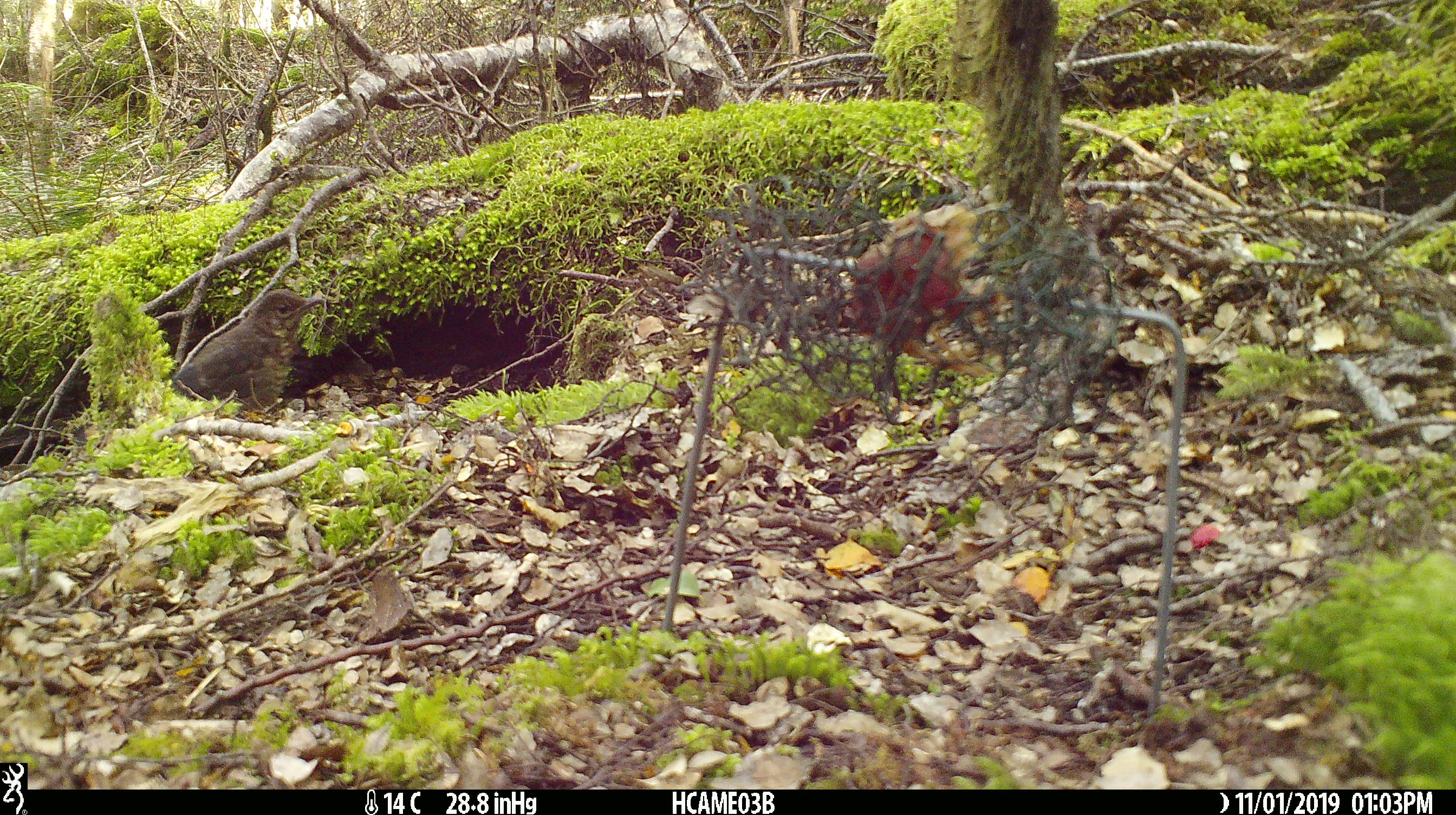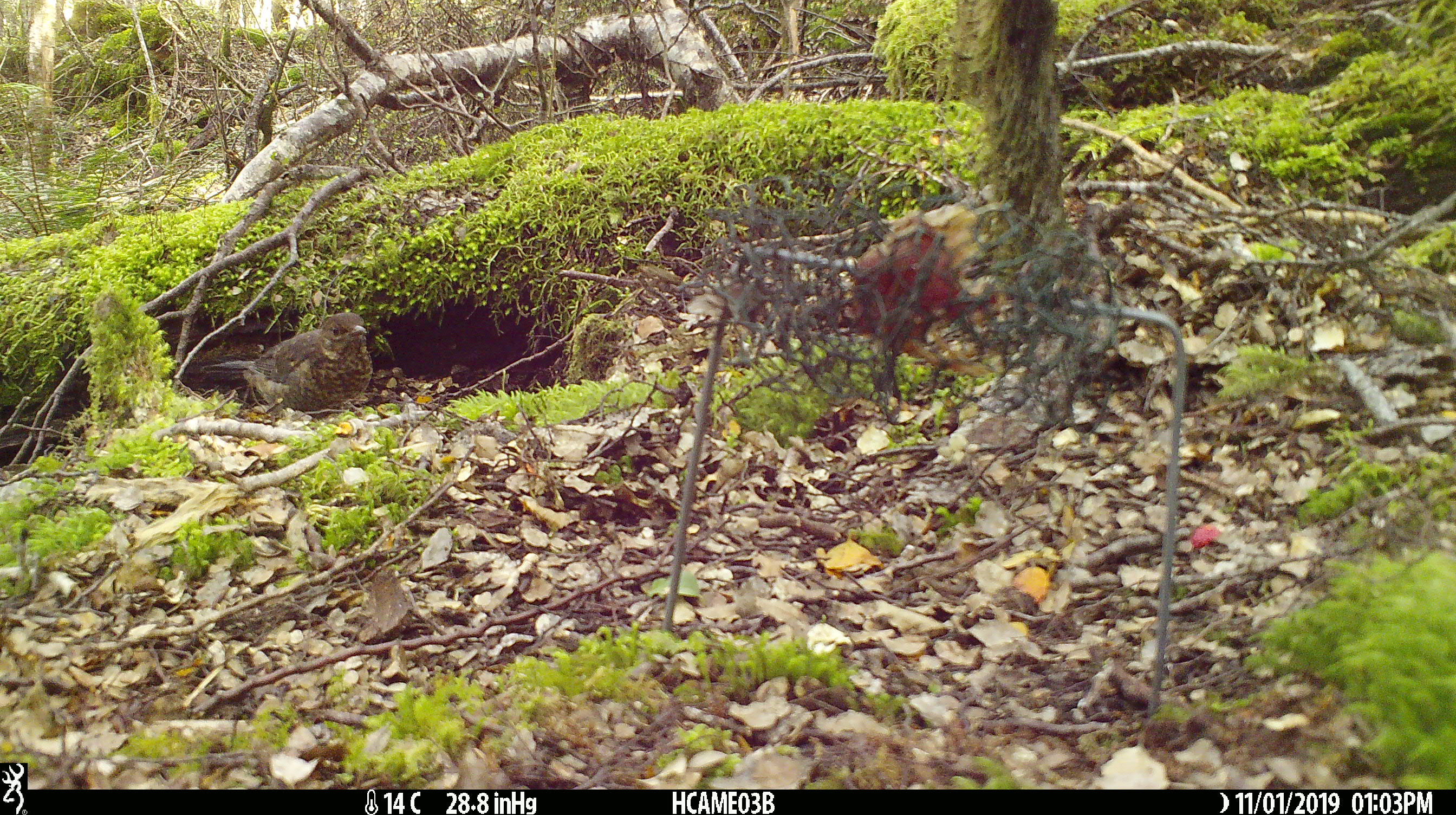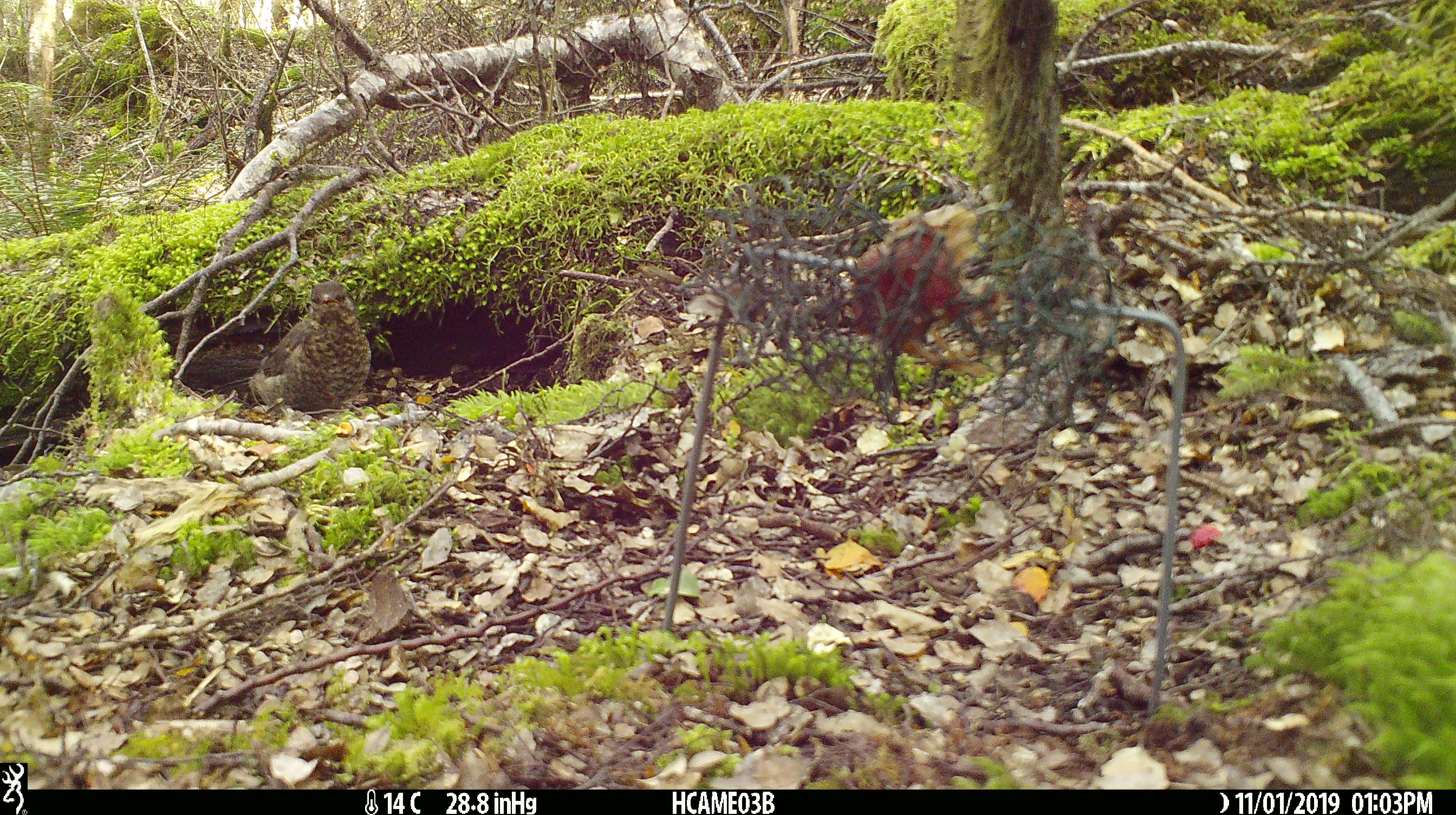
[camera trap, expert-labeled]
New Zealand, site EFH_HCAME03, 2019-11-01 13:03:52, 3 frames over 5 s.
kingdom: Animalia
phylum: Chordata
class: Aves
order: Passeriformes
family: Turdidae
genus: Turdus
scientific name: Turdus merula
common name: eurasian blackbird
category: blackbird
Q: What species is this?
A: Blackbird (eurasian blackbird) (Turdus merula).